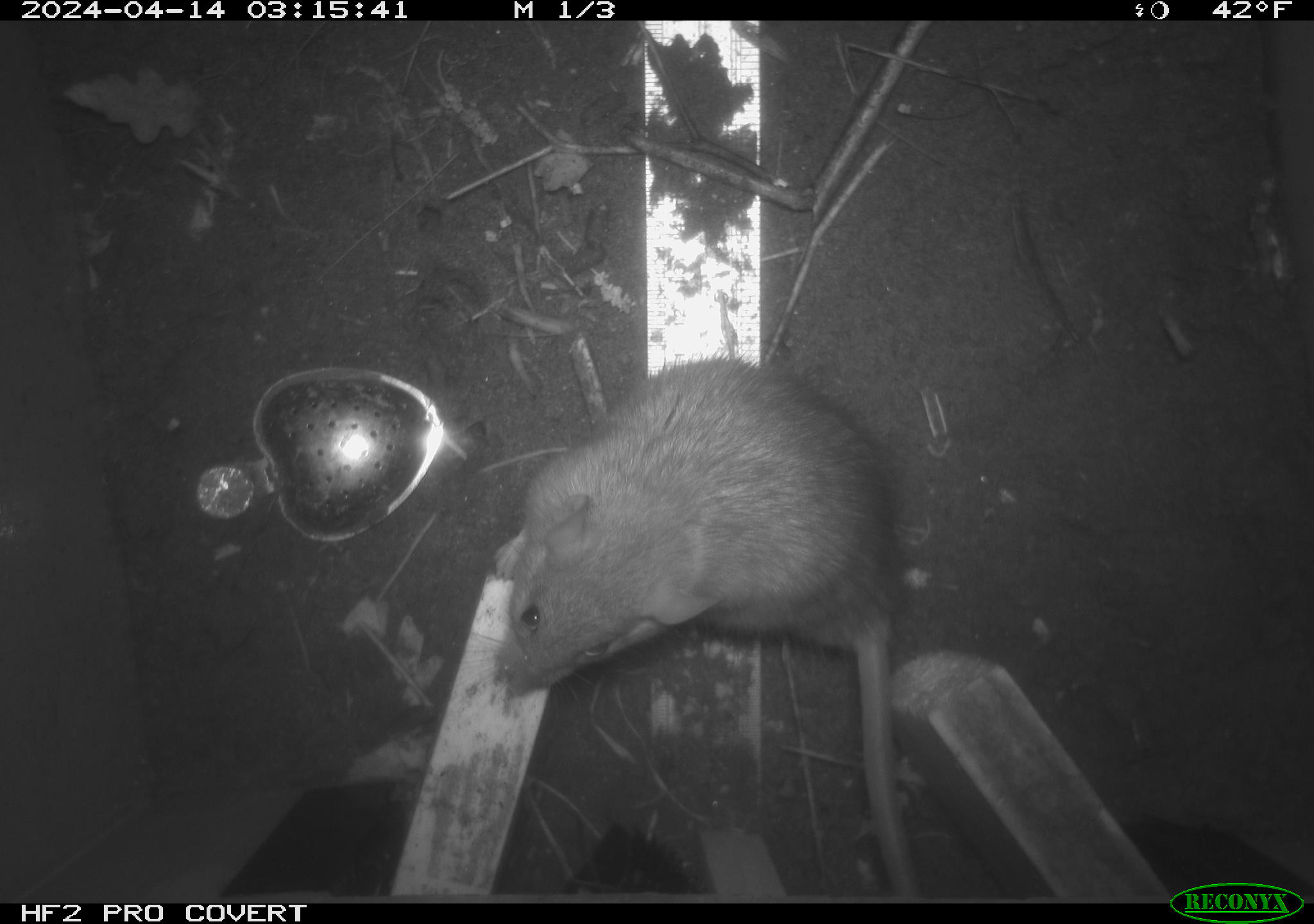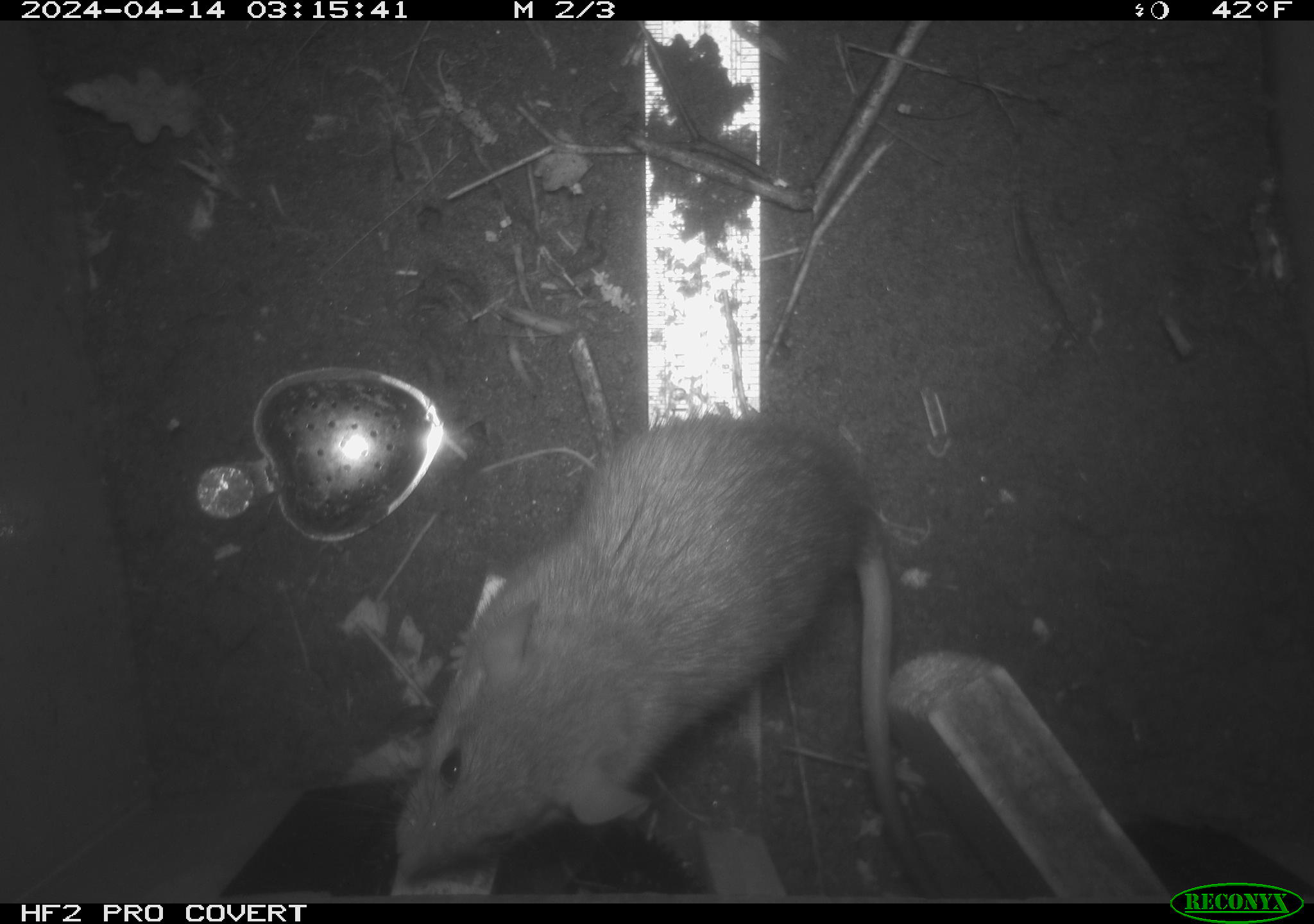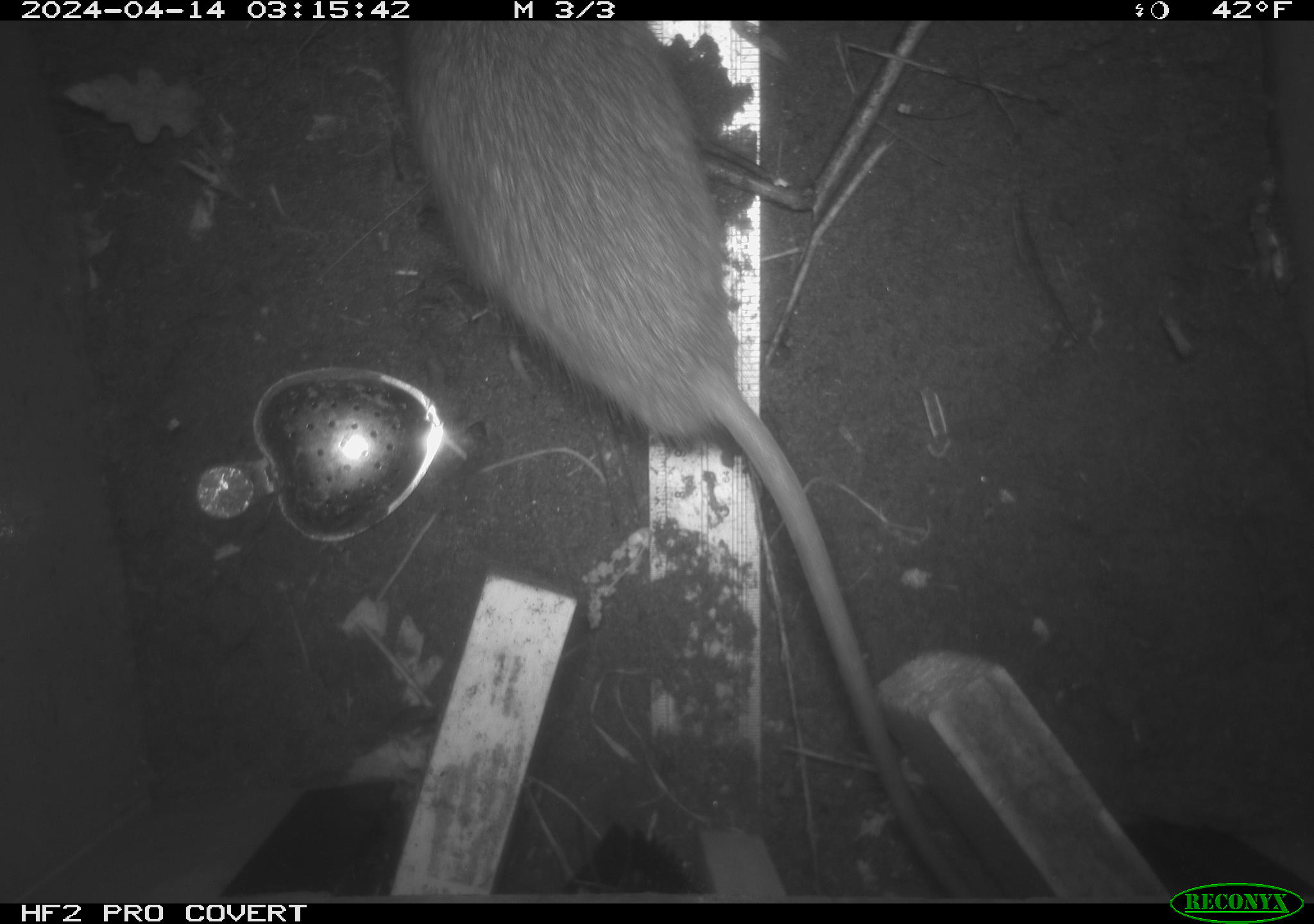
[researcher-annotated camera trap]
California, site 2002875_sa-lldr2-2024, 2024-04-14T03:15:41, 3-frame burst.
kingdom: Animalia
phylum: Chordata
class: Mammalia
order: Rodentia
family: Muridae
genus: Rattus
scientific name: Rattus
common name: rat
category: rattus species